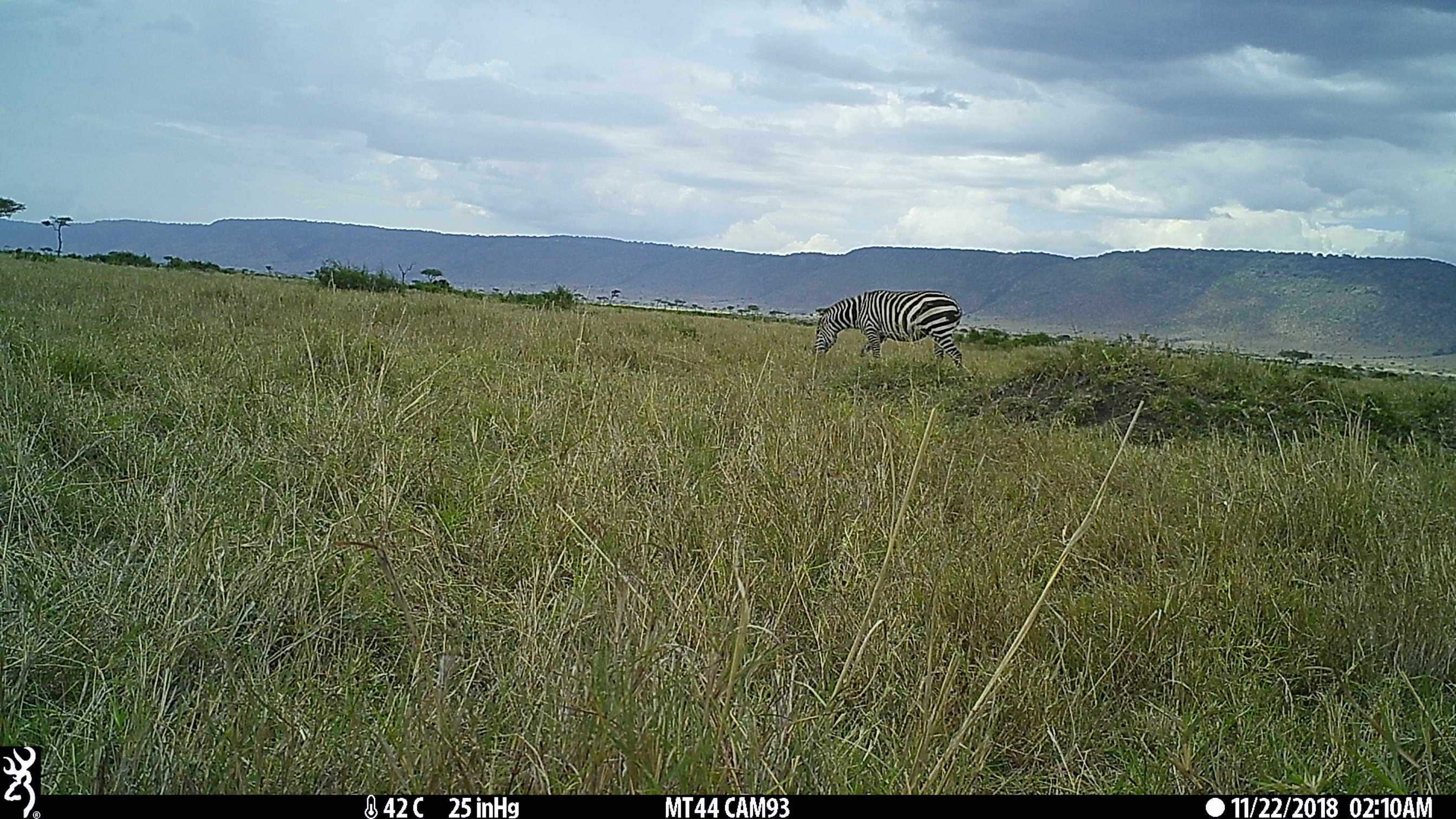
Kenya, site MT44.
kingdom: Animalia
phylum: Chordata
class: Mammalia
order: Perissodactyla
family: Equidae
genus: Equus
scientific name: Equus quagga burchellii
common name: burchell's zebra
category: zebra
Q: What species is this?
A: Zebra (burchell's zebra) (Equus quagga burchellii).